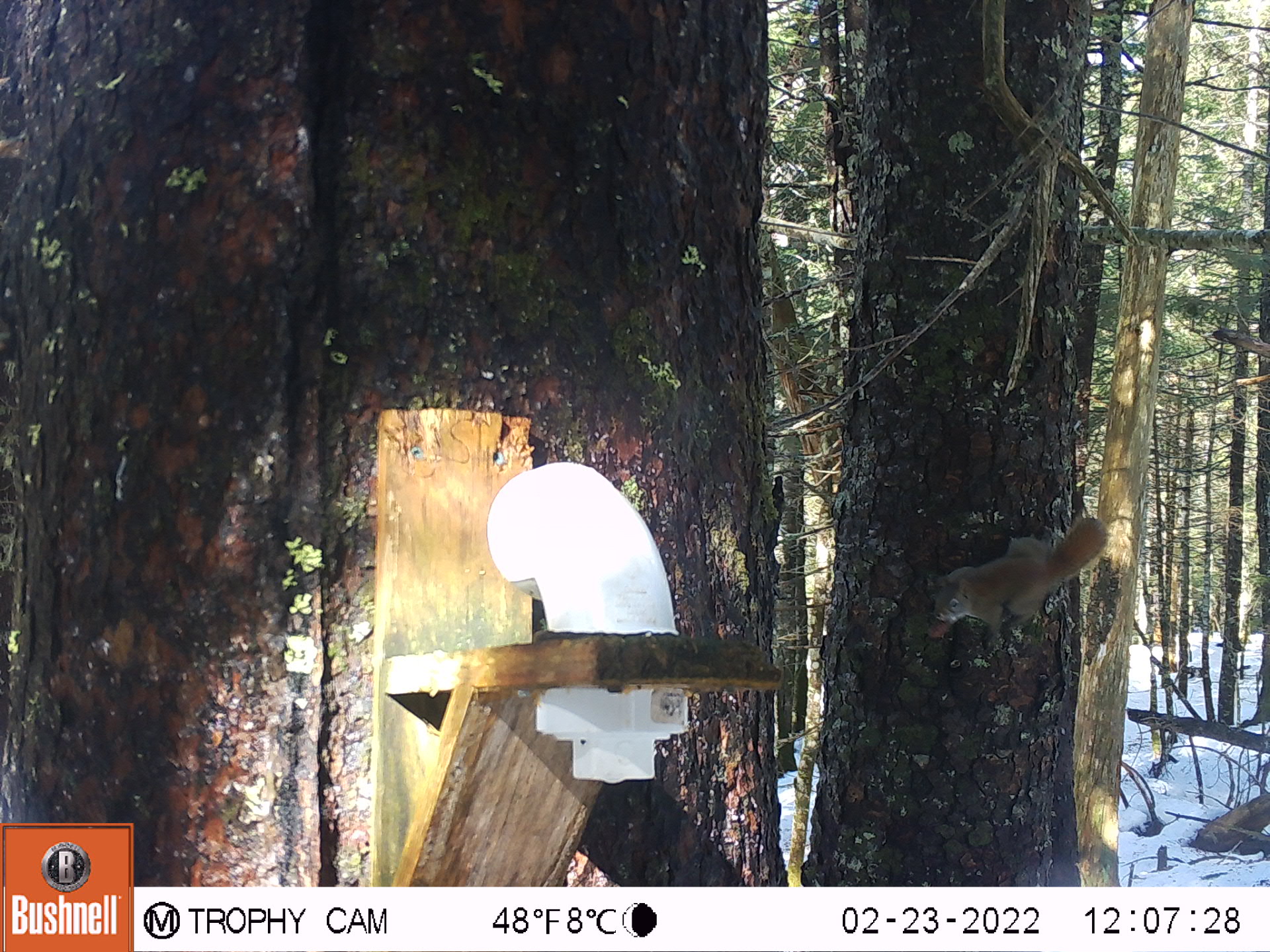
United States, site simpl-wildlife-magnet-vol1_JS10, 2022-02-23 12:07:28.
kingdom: Animalia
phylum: Chordata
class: Mammalia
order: Rodentia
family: Sciuridae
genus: Tamiasciurus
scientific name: Tamiasciurus hudsonicus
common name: red squirrel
Red squirrel (Tamiasciurus hudsonicus).